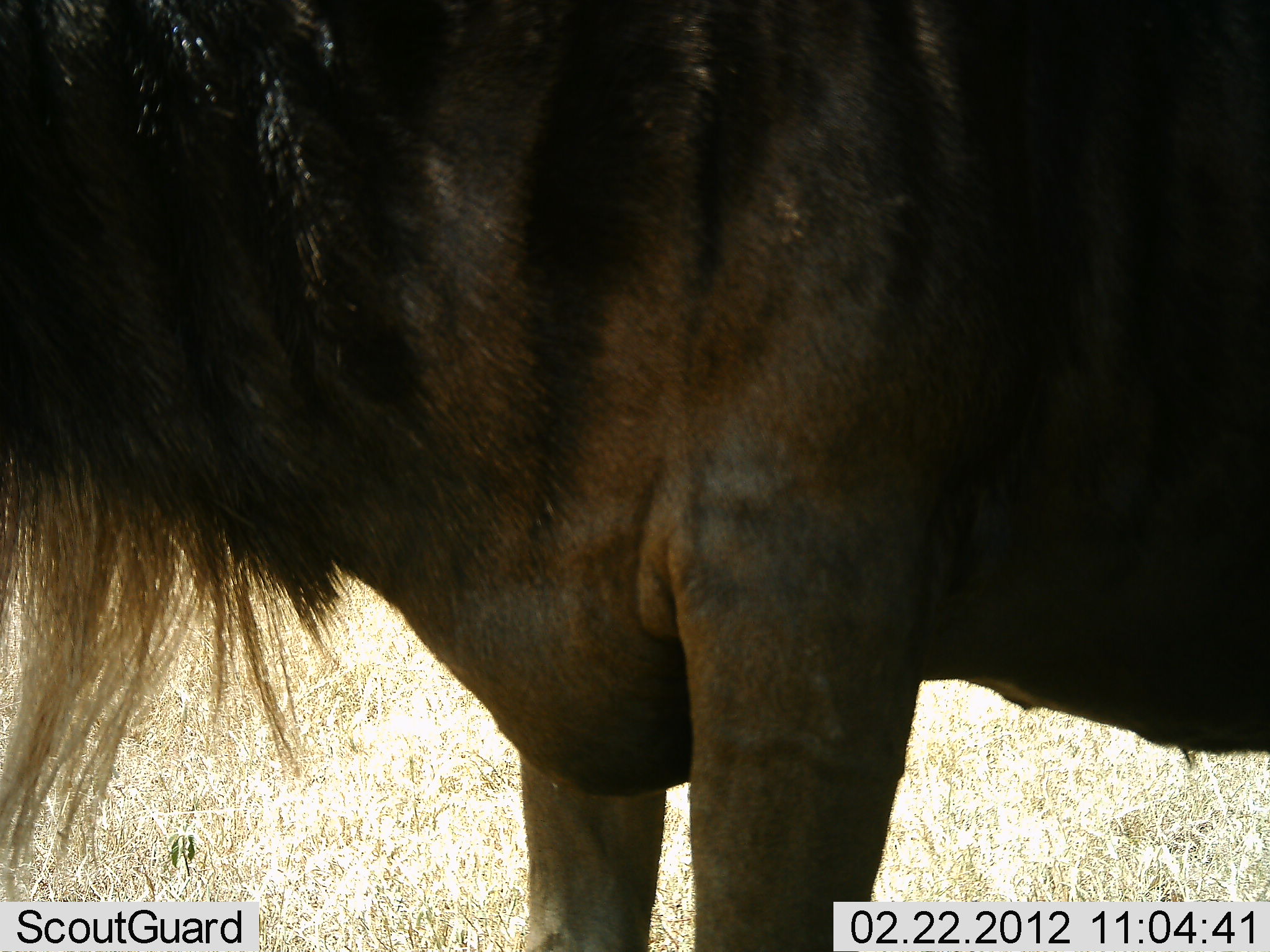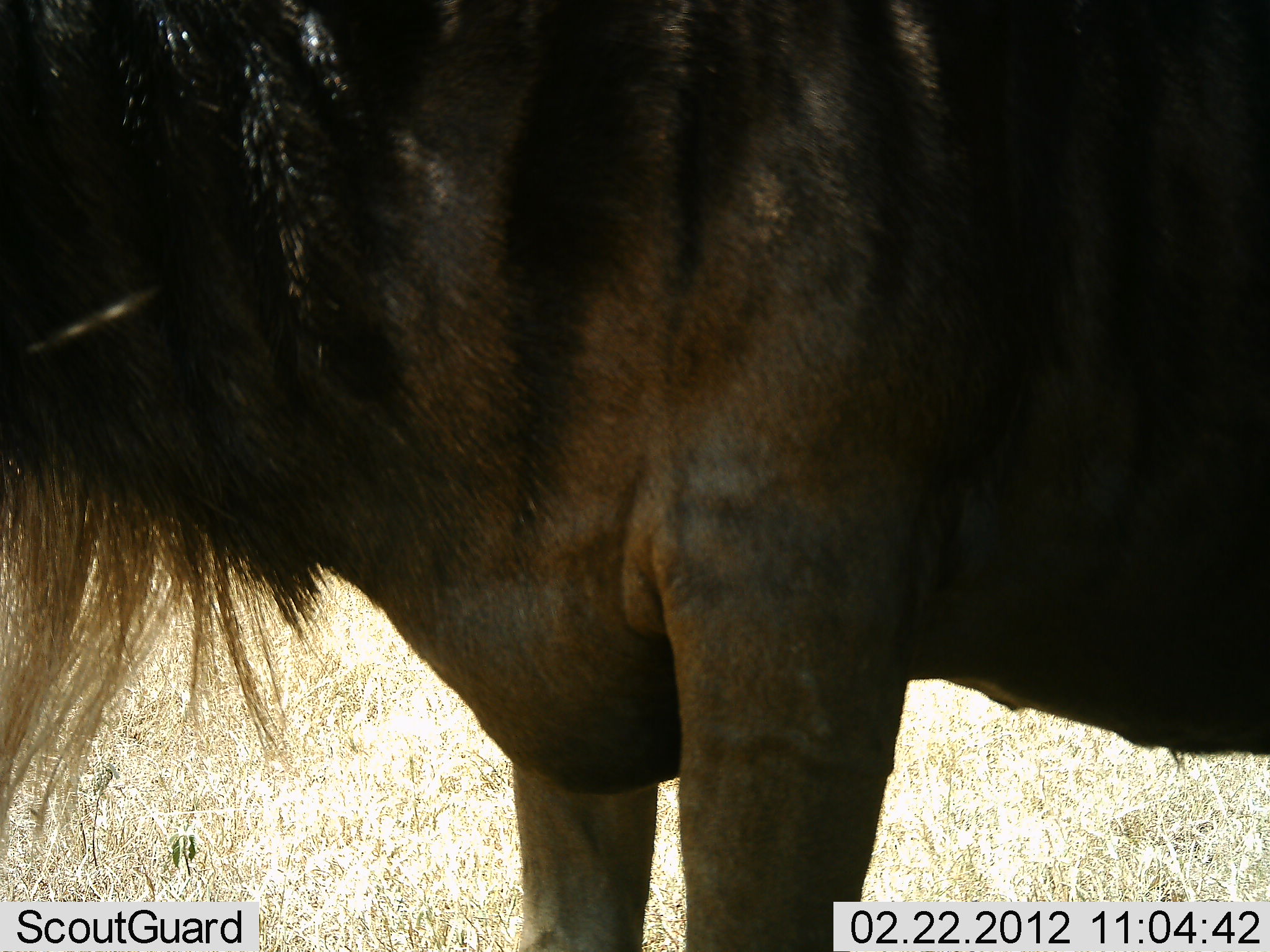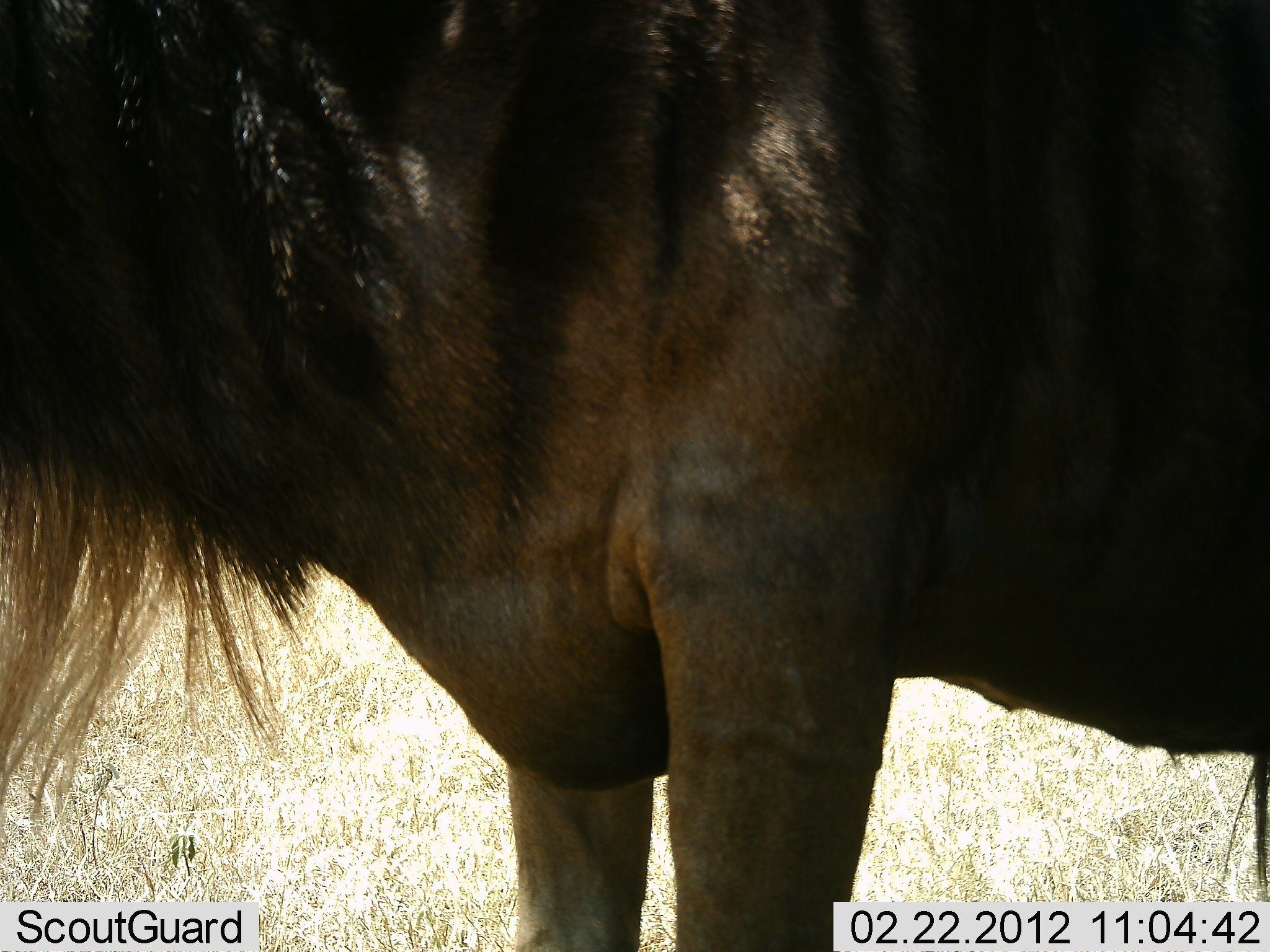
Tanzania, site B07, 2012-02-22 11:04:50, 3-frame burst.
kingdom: Animalia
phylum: Chordata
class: Mammalia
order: Artiodactyla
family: Bovidae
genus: Connochaetes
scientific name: Connochaetes taurinus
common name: blue wildebeest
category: wildebeest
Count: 1.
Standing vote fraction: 100%.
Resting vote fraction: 0%.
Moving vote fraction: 0%.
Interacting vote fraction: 0%.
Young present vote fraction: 0%.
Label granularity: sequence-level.